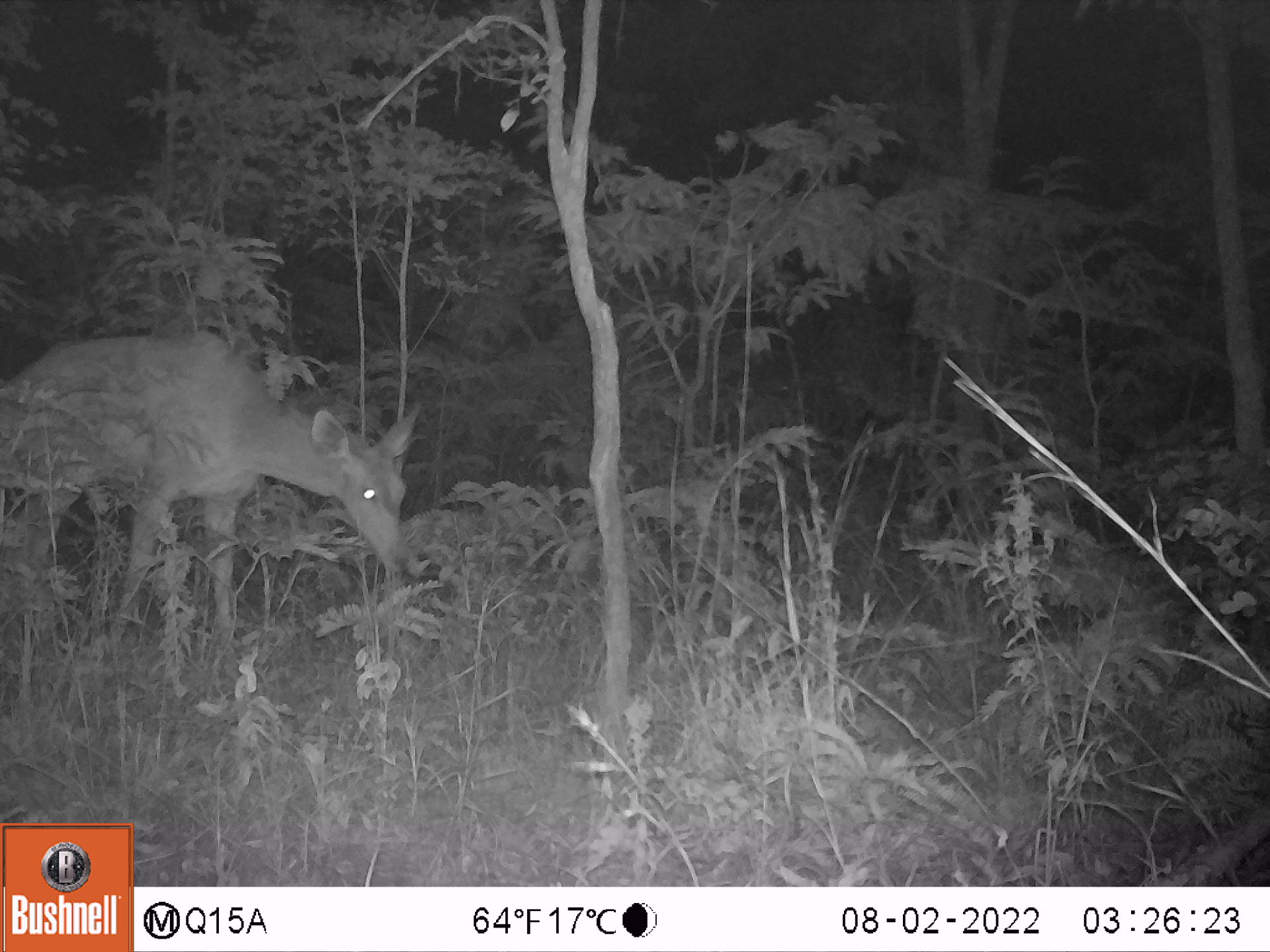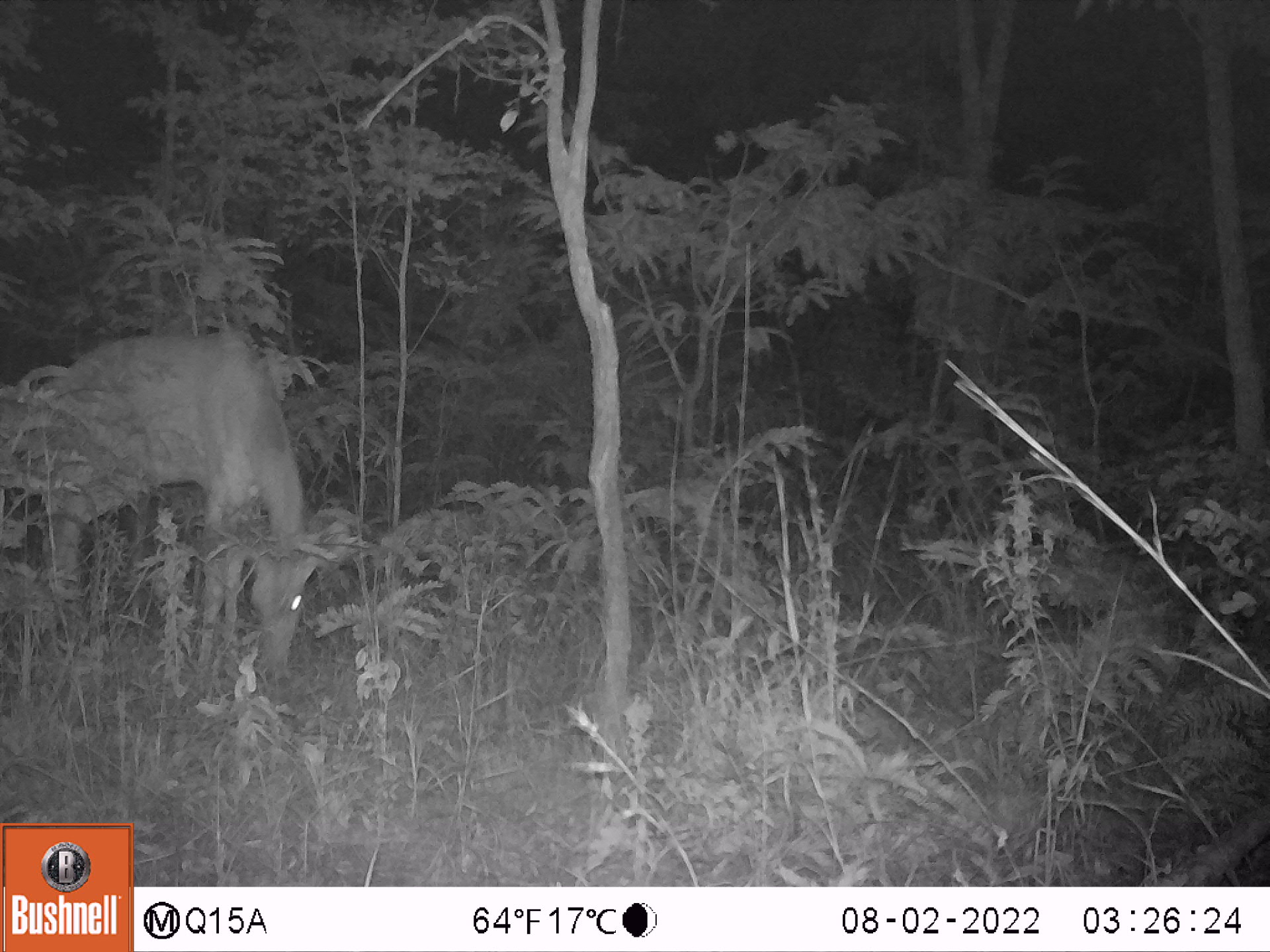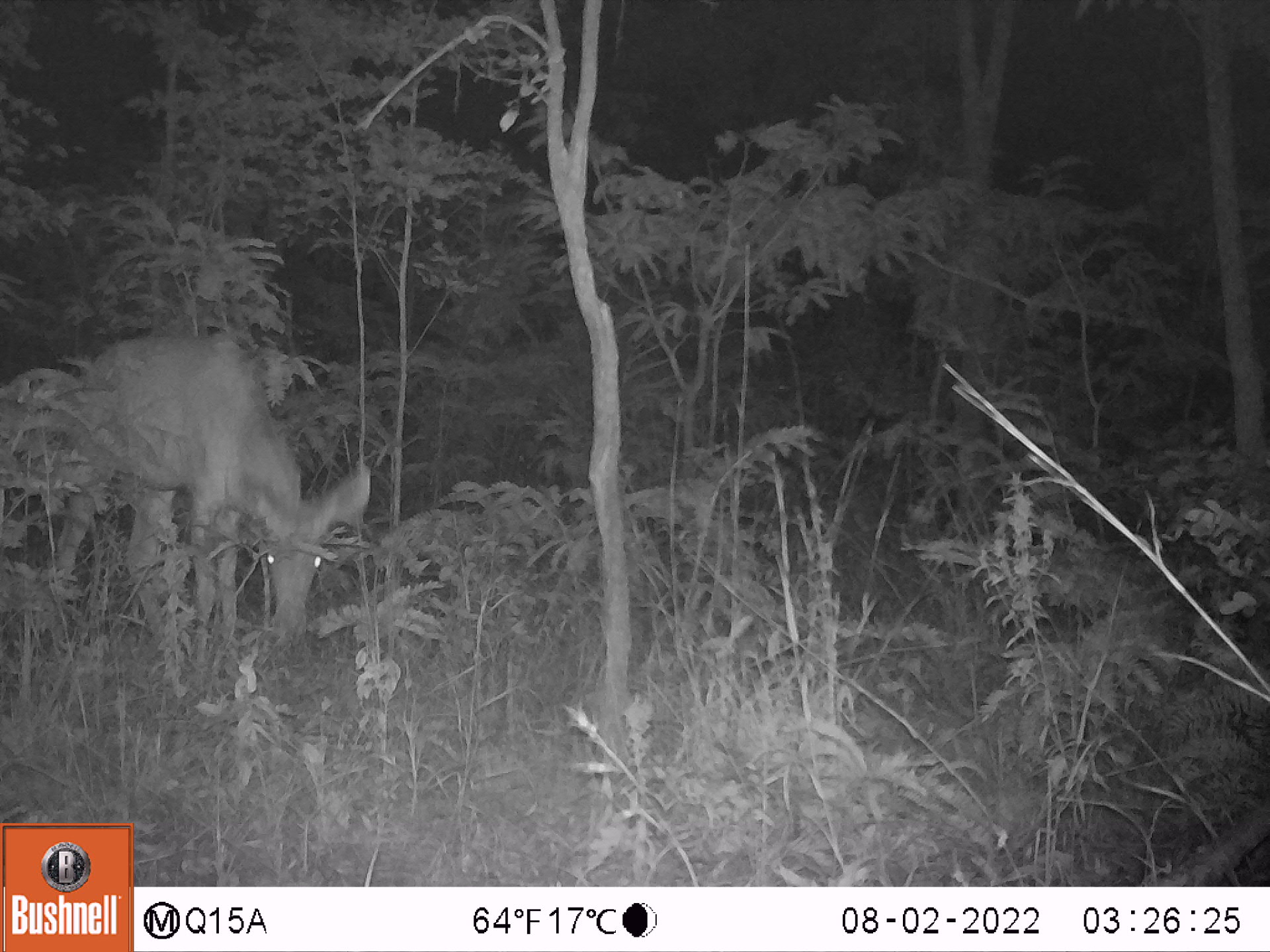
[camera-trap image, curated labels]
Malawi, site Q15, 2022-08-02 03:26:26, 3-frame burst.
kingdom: Animalia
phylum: Chordata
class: Mammalia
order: Artiodactyla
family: Bovidae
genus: Redunca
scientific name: Redunca arundinum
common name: southern reedbuck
Southern reedbuck (Redunca arundinum), count 1.